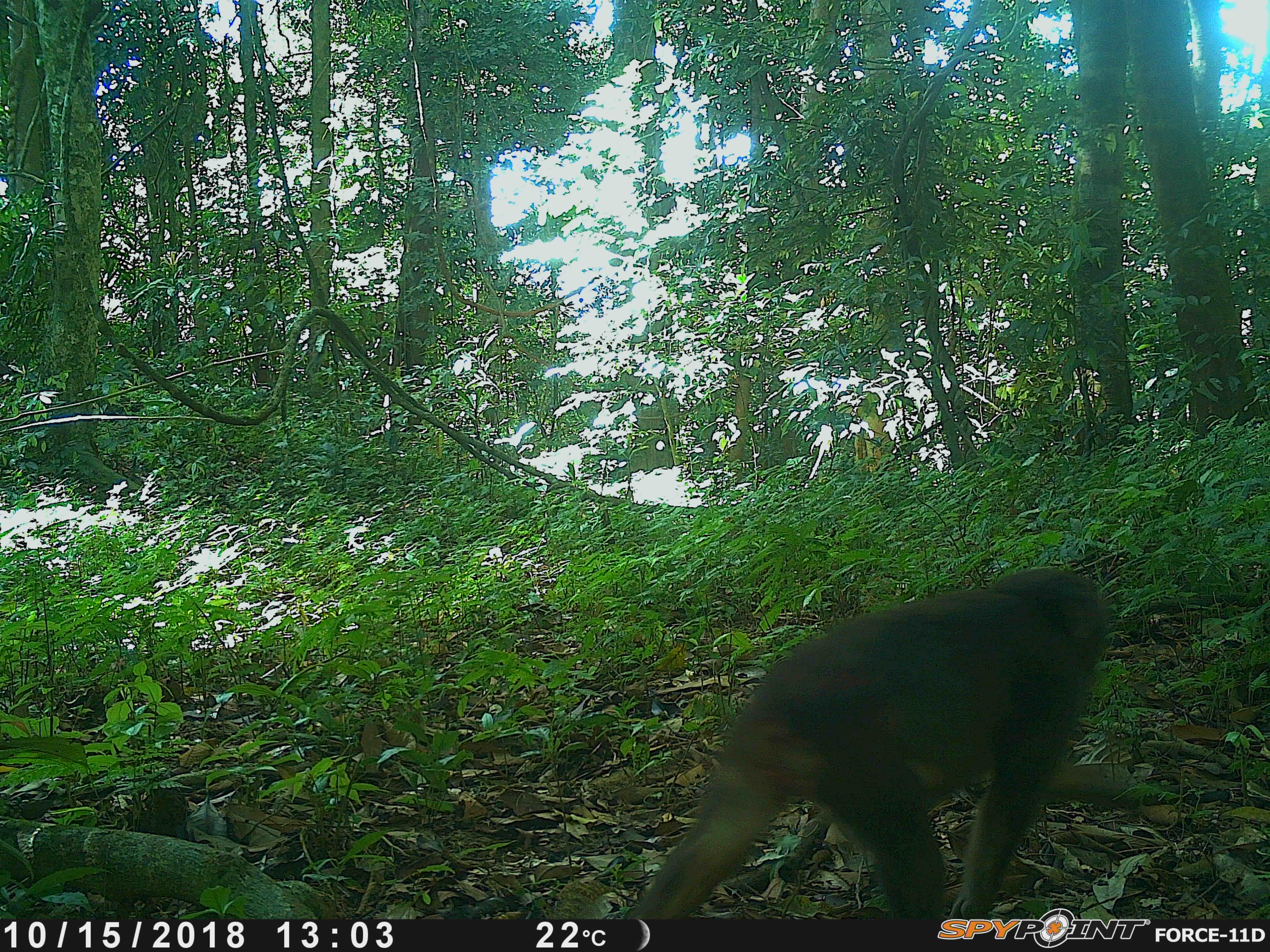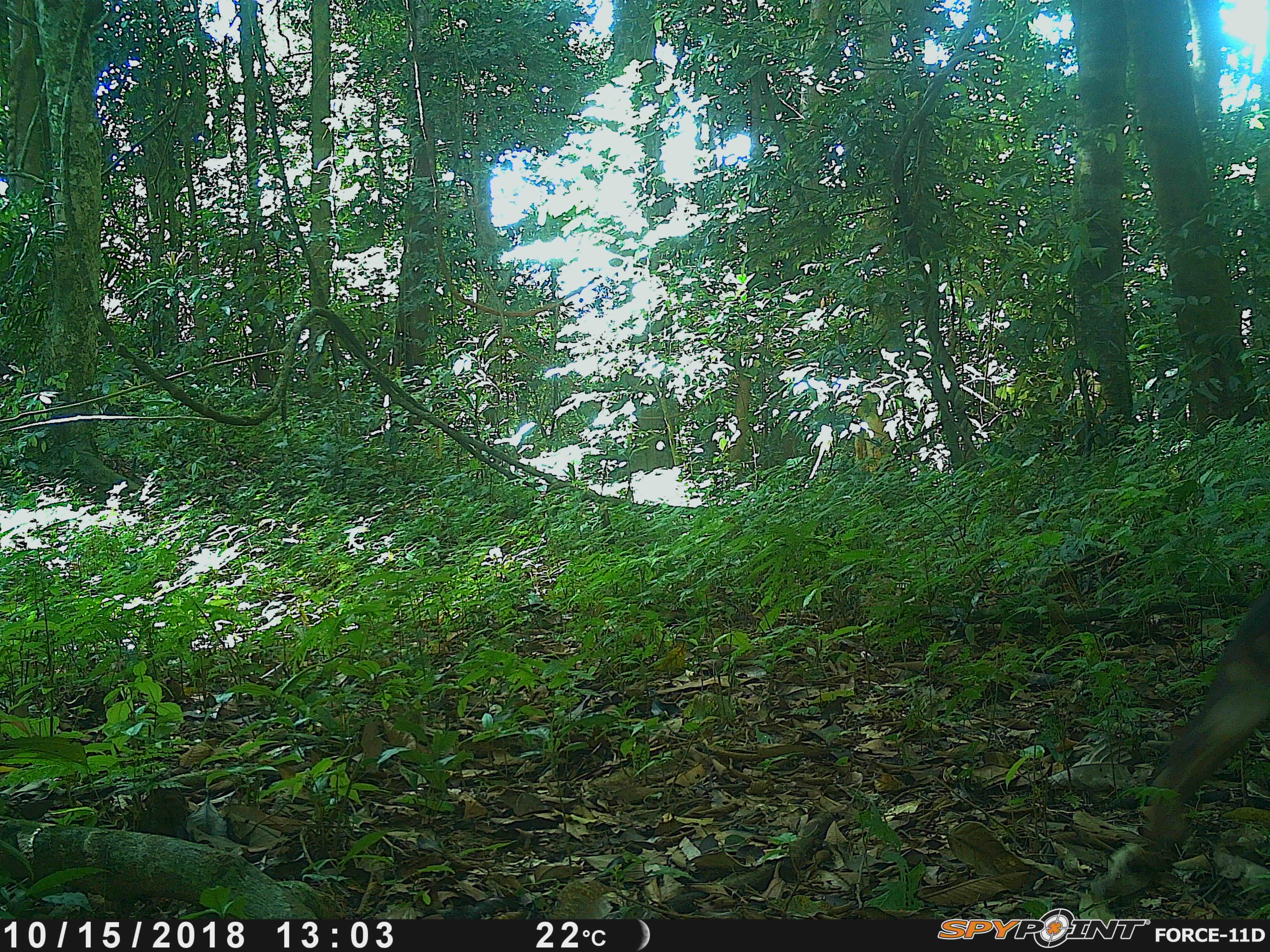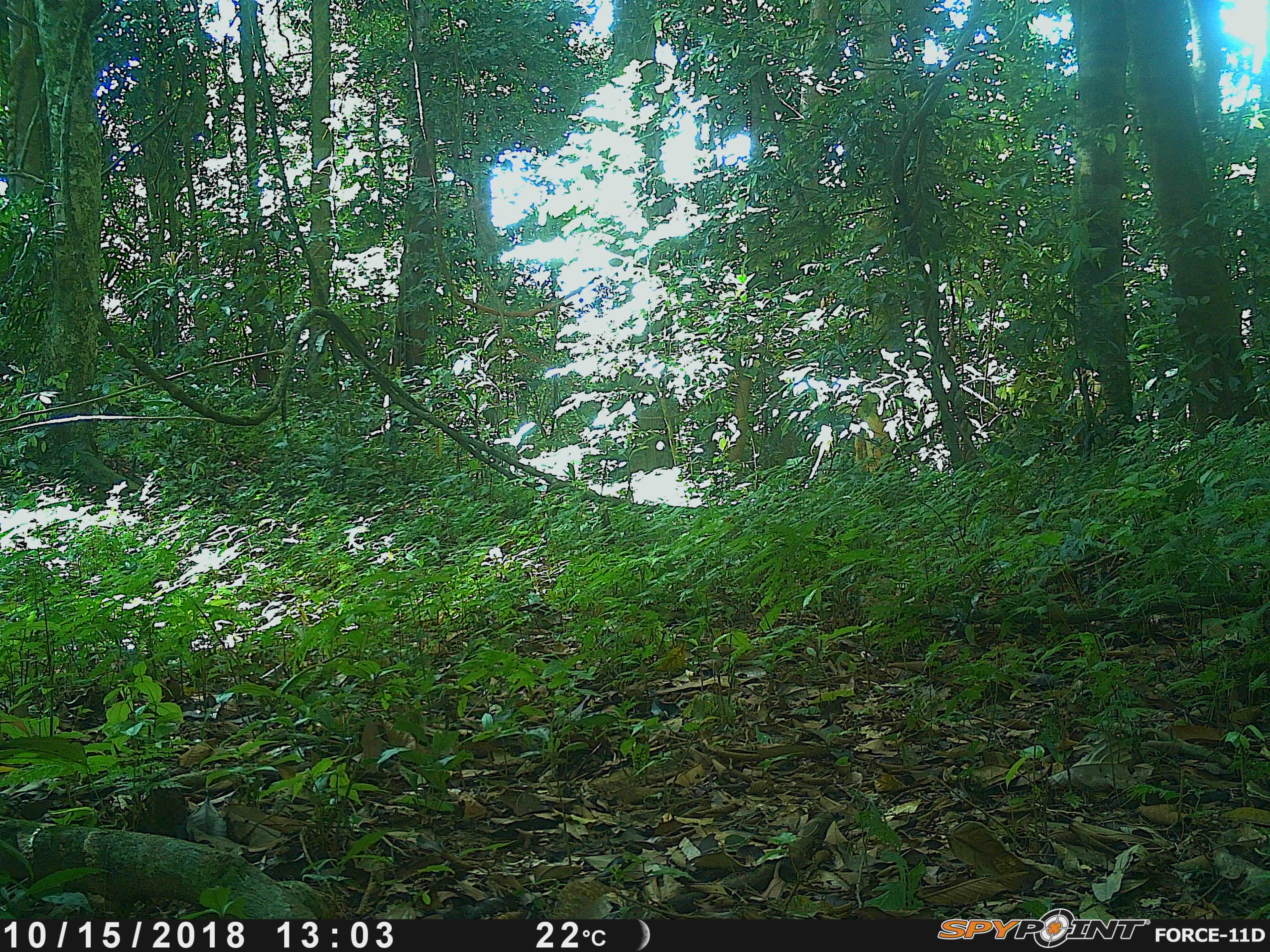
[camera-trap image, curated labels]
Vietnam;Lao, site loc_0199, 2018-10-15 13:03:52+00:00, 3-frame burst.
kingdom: Animalia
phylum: Chordata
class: Mammalia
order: Primates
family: Cercopithecidae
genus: Macaca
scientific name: Macaca arctoides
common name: stump-tailed macaque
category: stump tailed macaque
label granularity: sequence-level